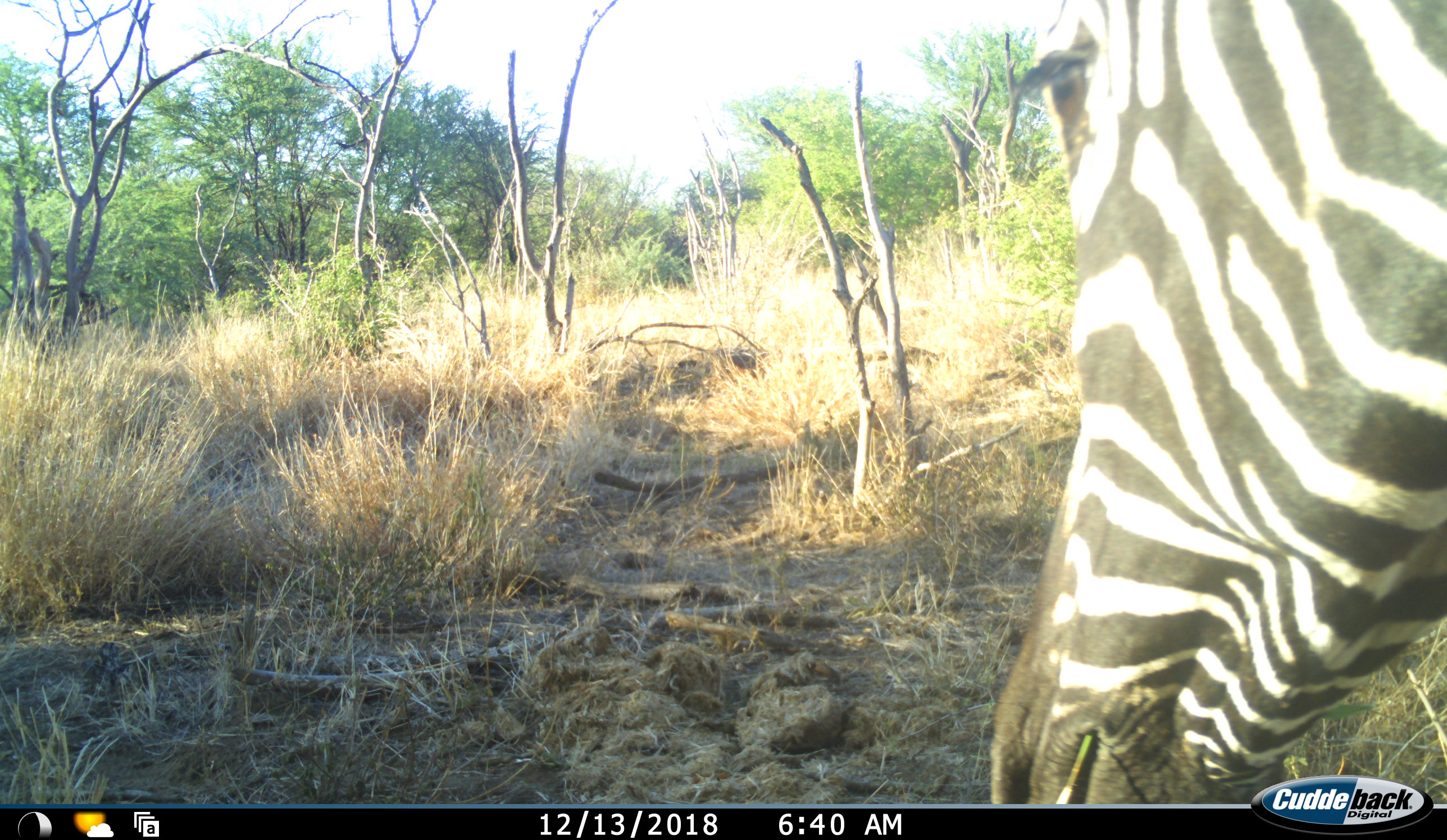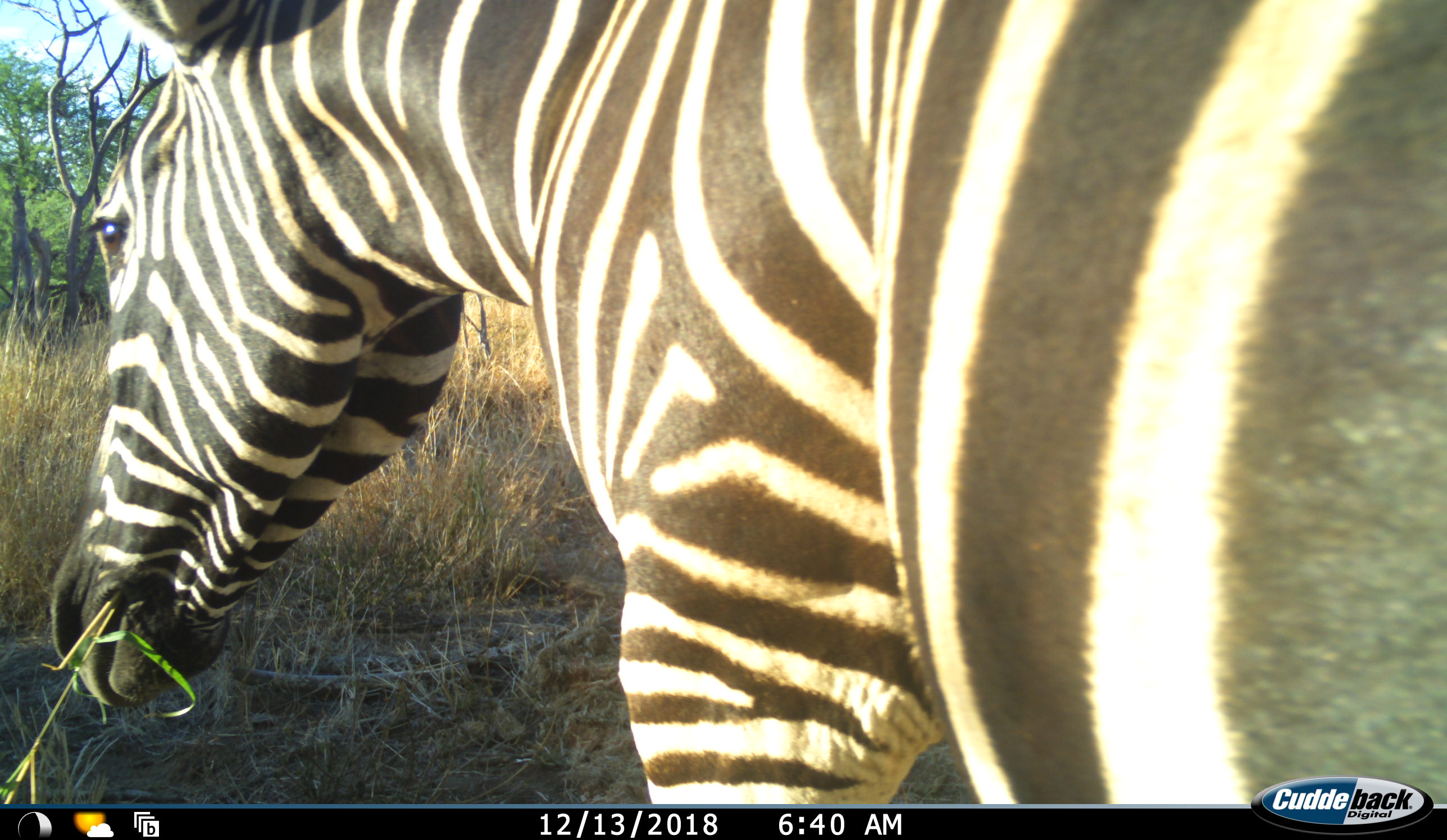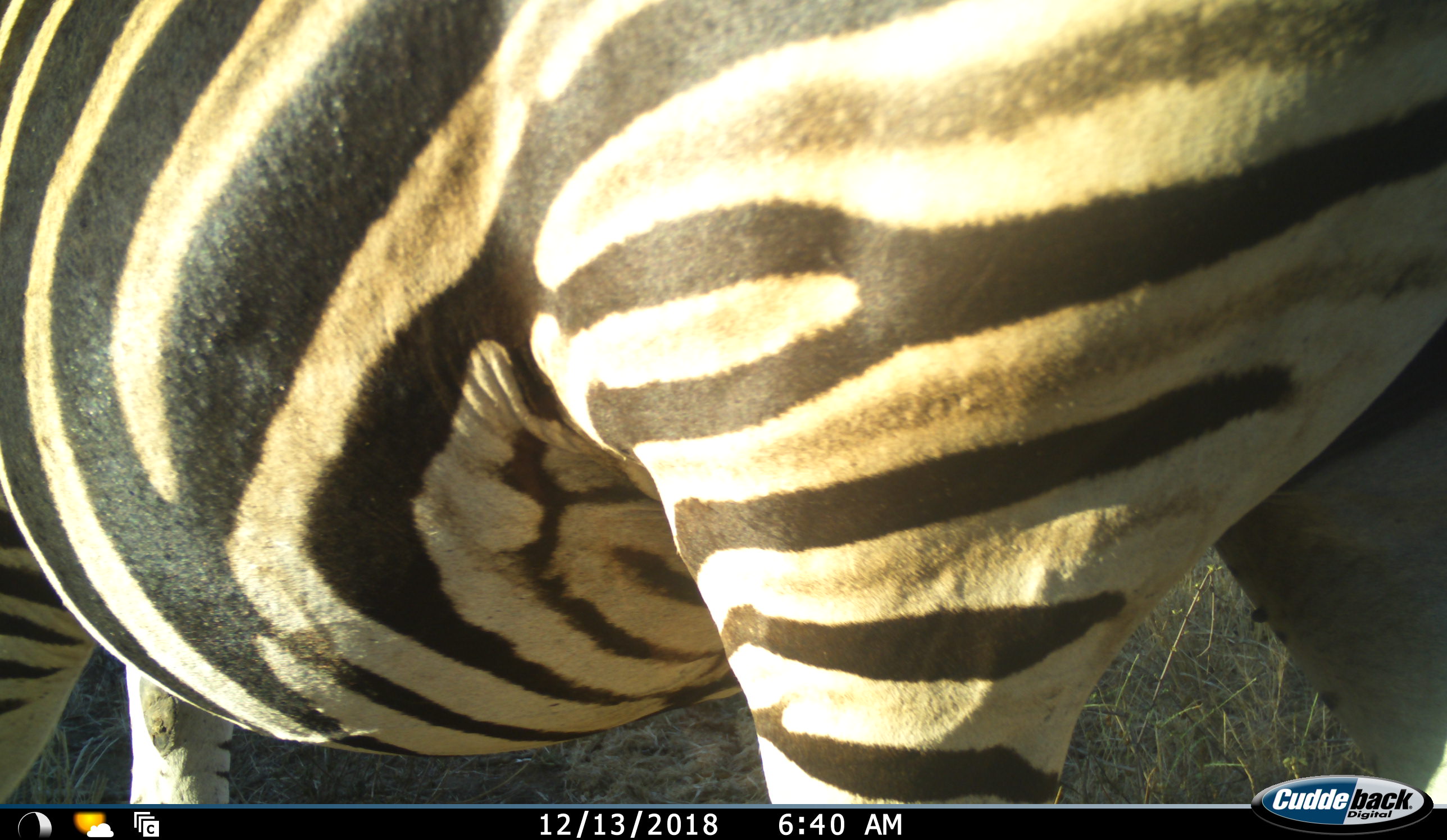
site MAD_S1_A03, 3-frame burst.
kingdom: Animalia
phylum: Chordata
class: Mammalia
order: Perissodactyla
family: Equidae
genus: Equus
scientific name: Equus quagga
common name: plains zebra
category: zebraplains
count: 1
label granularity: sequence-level